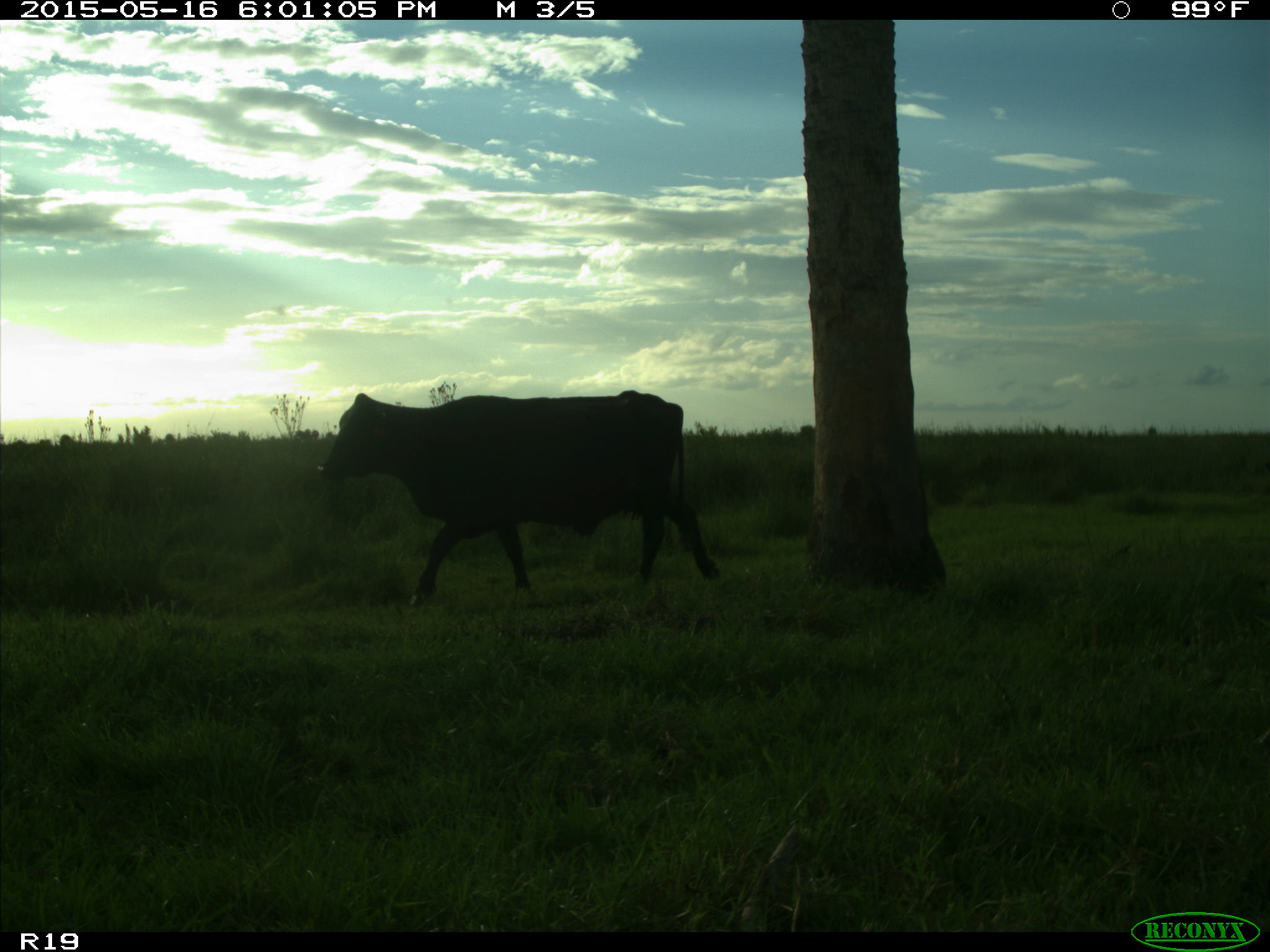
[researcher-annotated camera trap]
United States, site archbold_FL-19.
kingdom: Animalia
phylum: Chordata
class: Mammalia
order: Artiodactyla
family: Bovidae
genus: Bos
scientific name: Bos taurus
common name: domestic cow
Bos taurus (domestic cow).